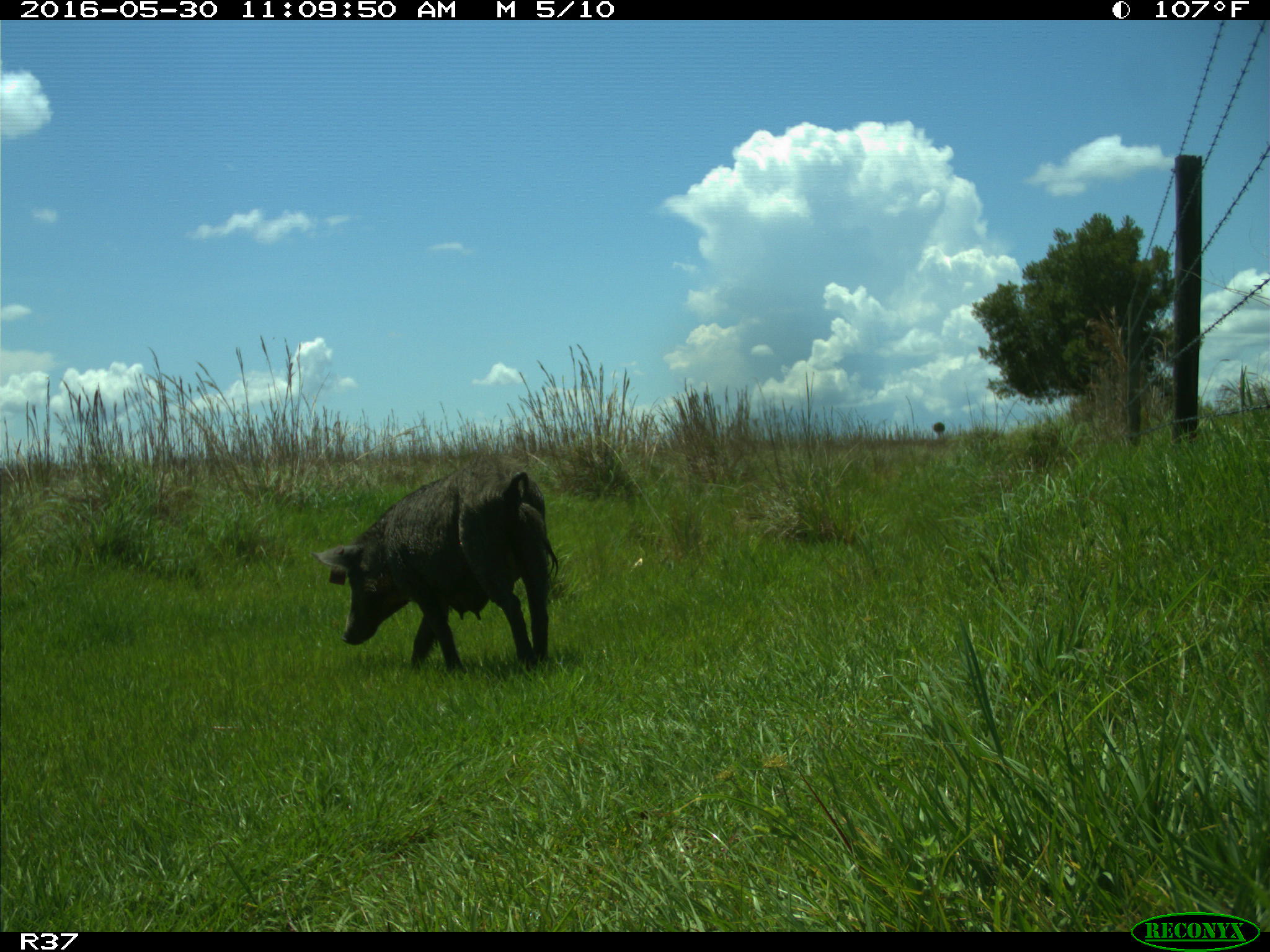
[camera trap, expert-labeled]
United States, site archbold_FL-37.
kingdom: Animalia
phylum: Chordata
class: Mammalia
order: Artiodactyla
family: Suidae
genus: Sus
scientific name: Sus scrofa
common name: wild boar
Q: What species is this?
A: Sus scrofa (wild boar).